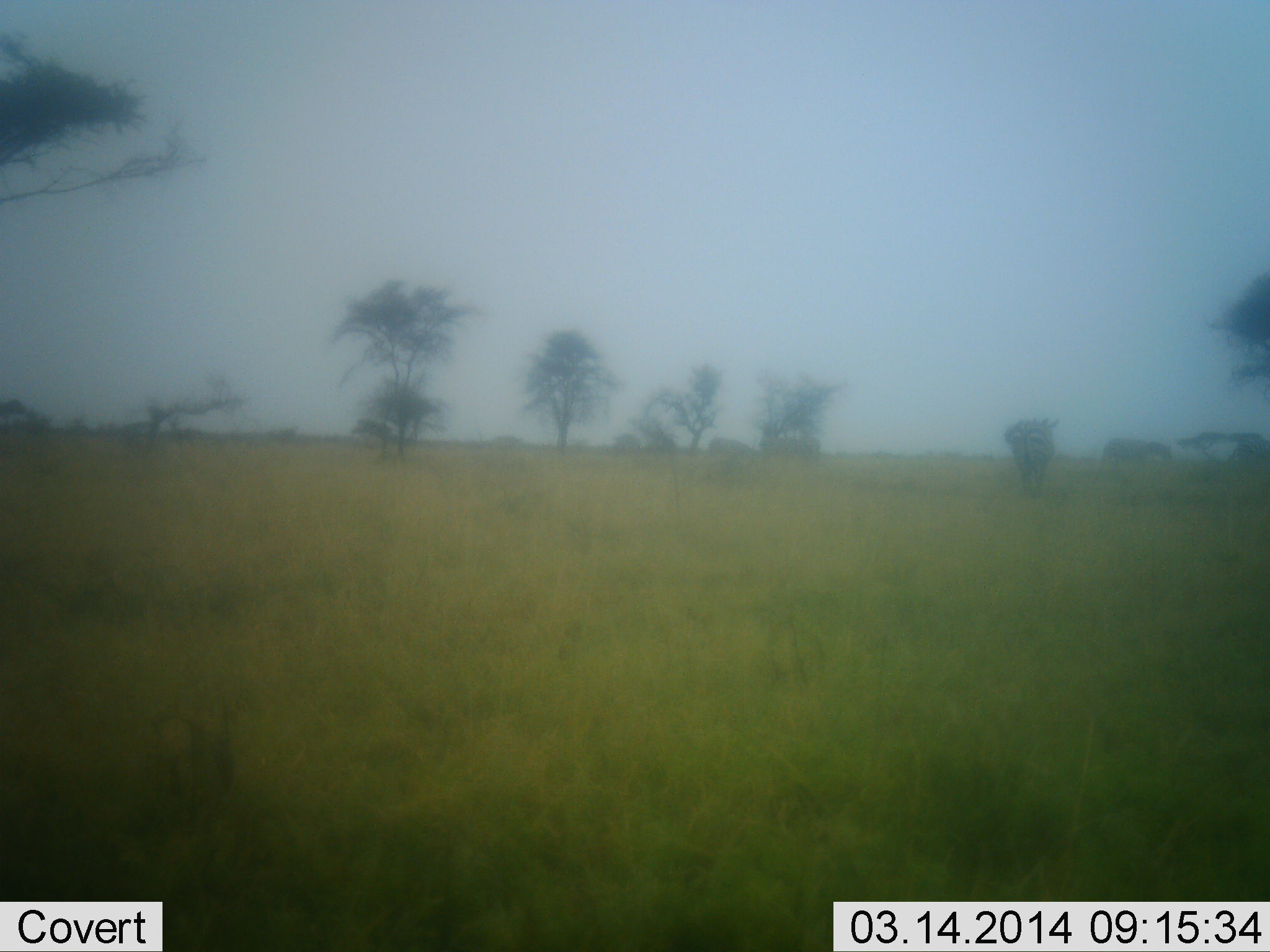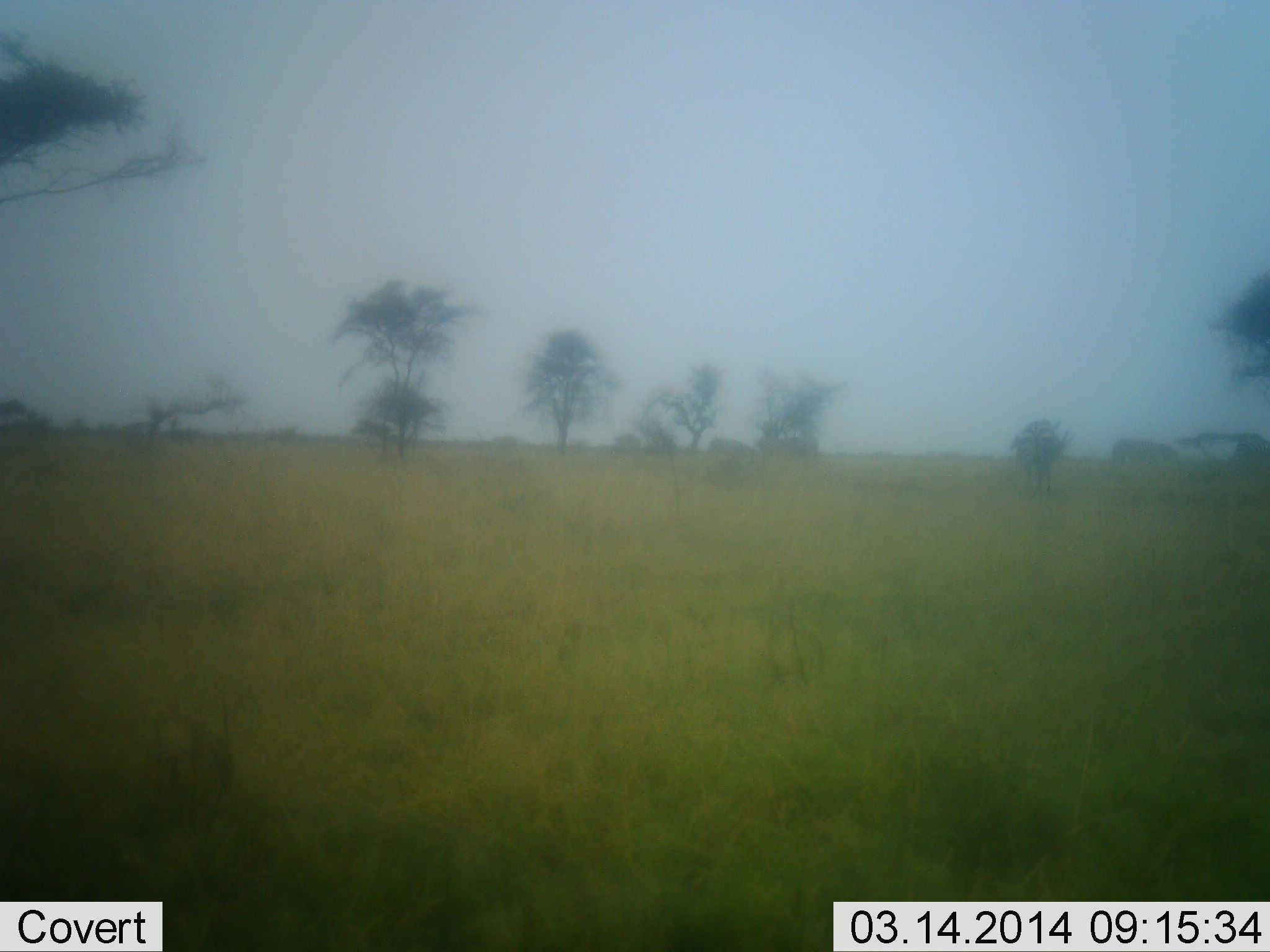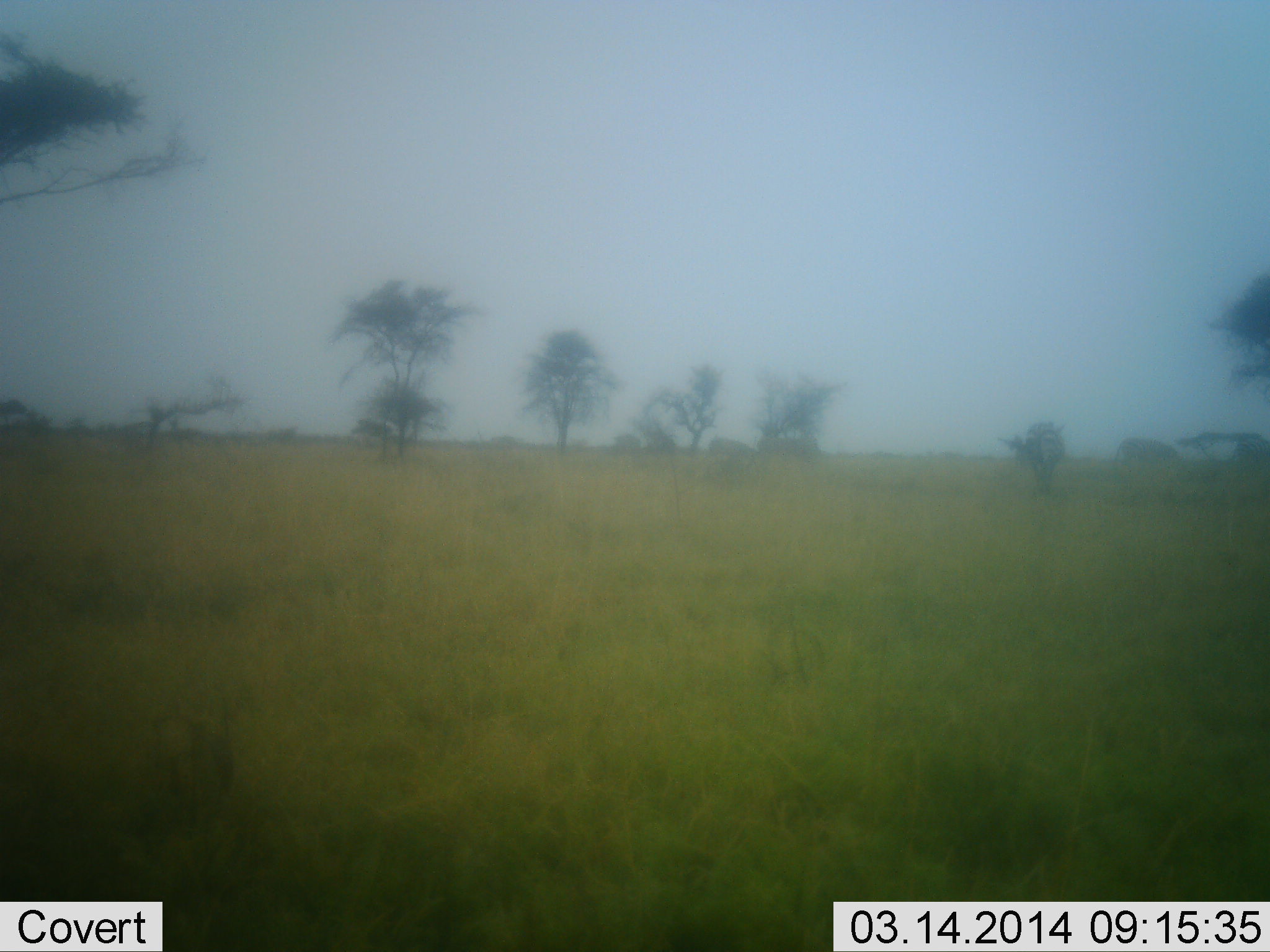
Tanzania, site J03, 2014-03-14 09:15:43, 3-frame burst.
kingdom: Animalia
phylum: Chordata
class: Mammalia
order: Artiodactyla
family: Bovidae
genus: Connochaetes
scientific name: Connochaetes taurinus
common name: blue wildebeest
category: wildebeest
Wildebeest (blue wildebeest) (Connochaetes taurinus), count 2. Behavior (volunteer vote fractions): standing 25%, resting 0%, moving 75%, interacting 0%. Young present (vote fraction): 0%. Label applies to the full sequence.